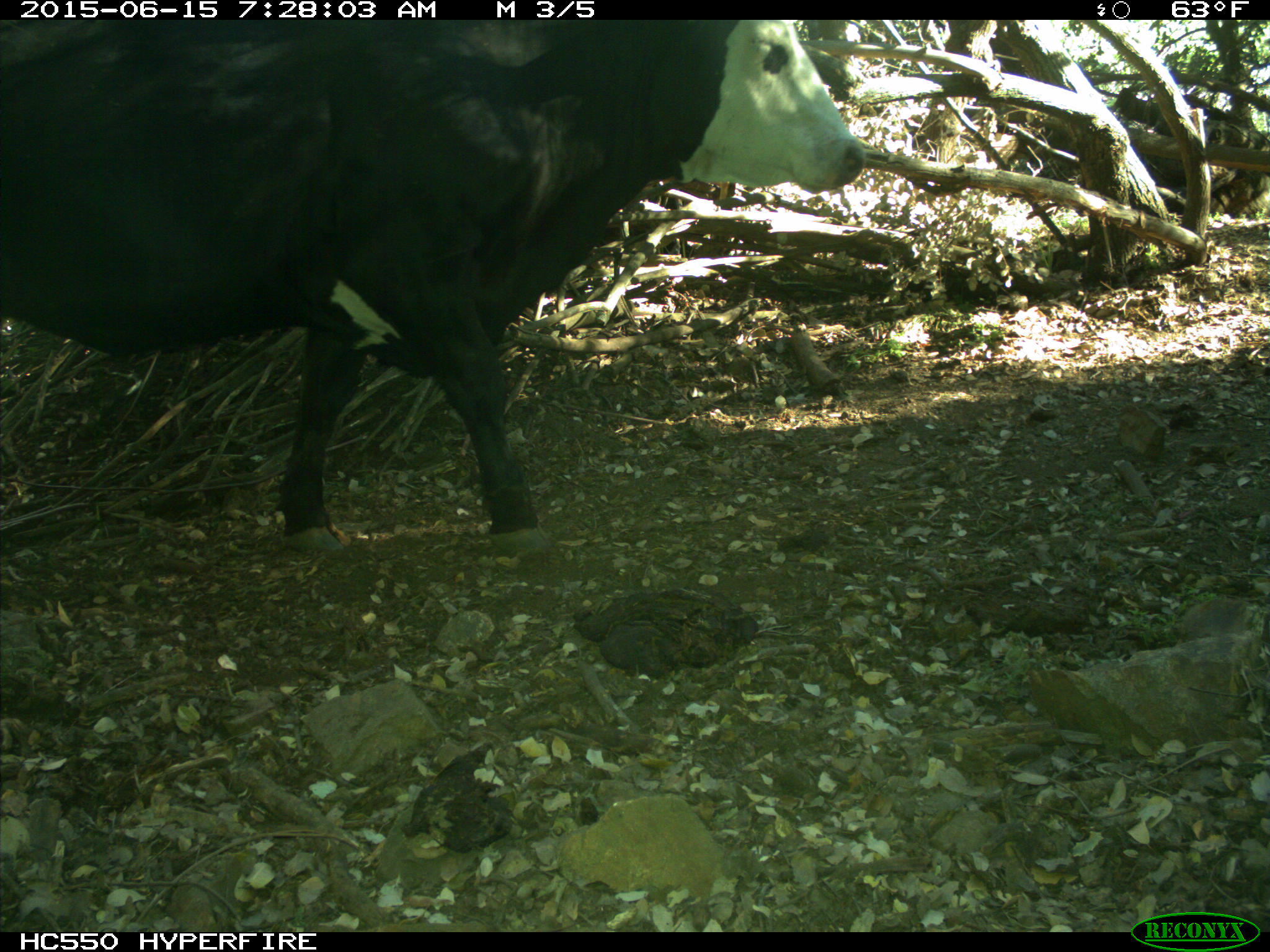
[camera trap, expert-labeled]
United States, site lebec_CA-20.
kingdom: Animalia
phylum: Chordata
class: Mammalia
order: Artiodactyla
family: Bovidae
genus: Bos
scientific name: Bos taurus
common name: domestic cow